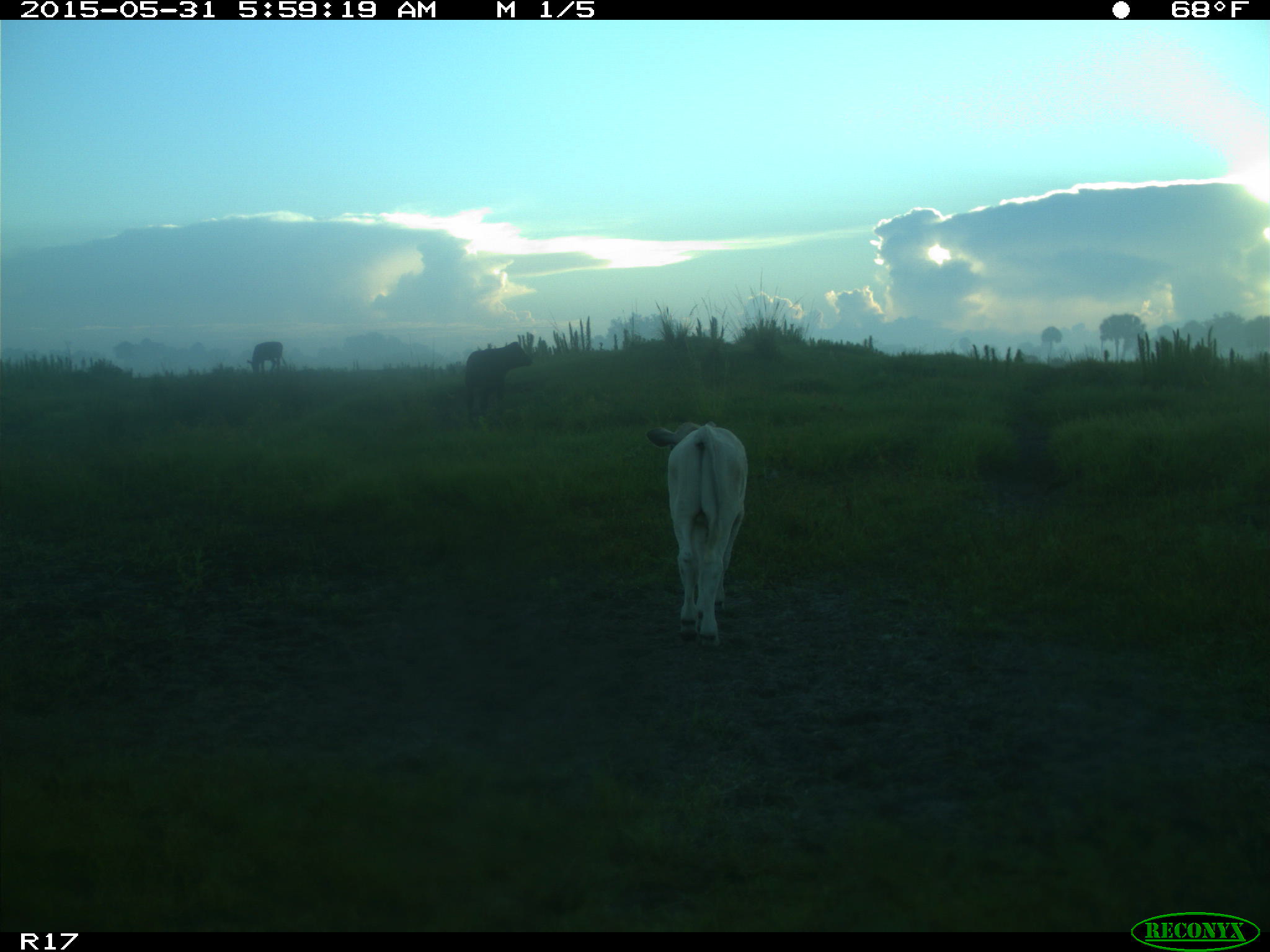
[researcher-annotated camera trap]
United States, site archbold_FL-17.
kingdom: Animalia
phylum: Chordata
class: Mammalia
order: Artiodactyla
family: Bovidae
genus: Bos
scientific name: Bos taurus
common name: domestic cow